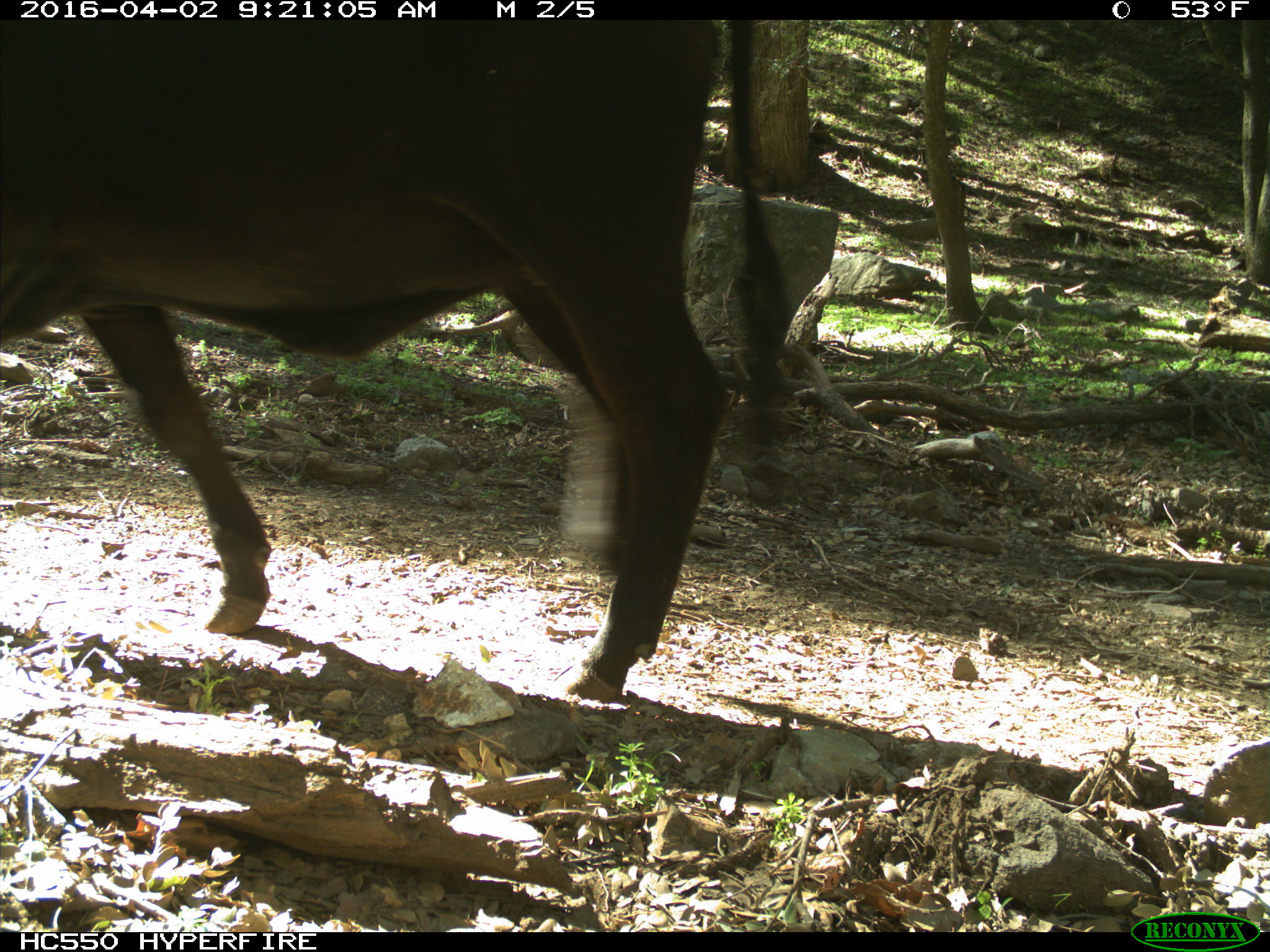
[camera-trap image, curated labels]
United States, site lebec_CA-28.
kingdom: Animalia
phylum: Chordata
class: Mammalia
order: Artiodactyla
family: Bovidae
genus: Bos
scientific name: Bos taurus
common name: domestic cow